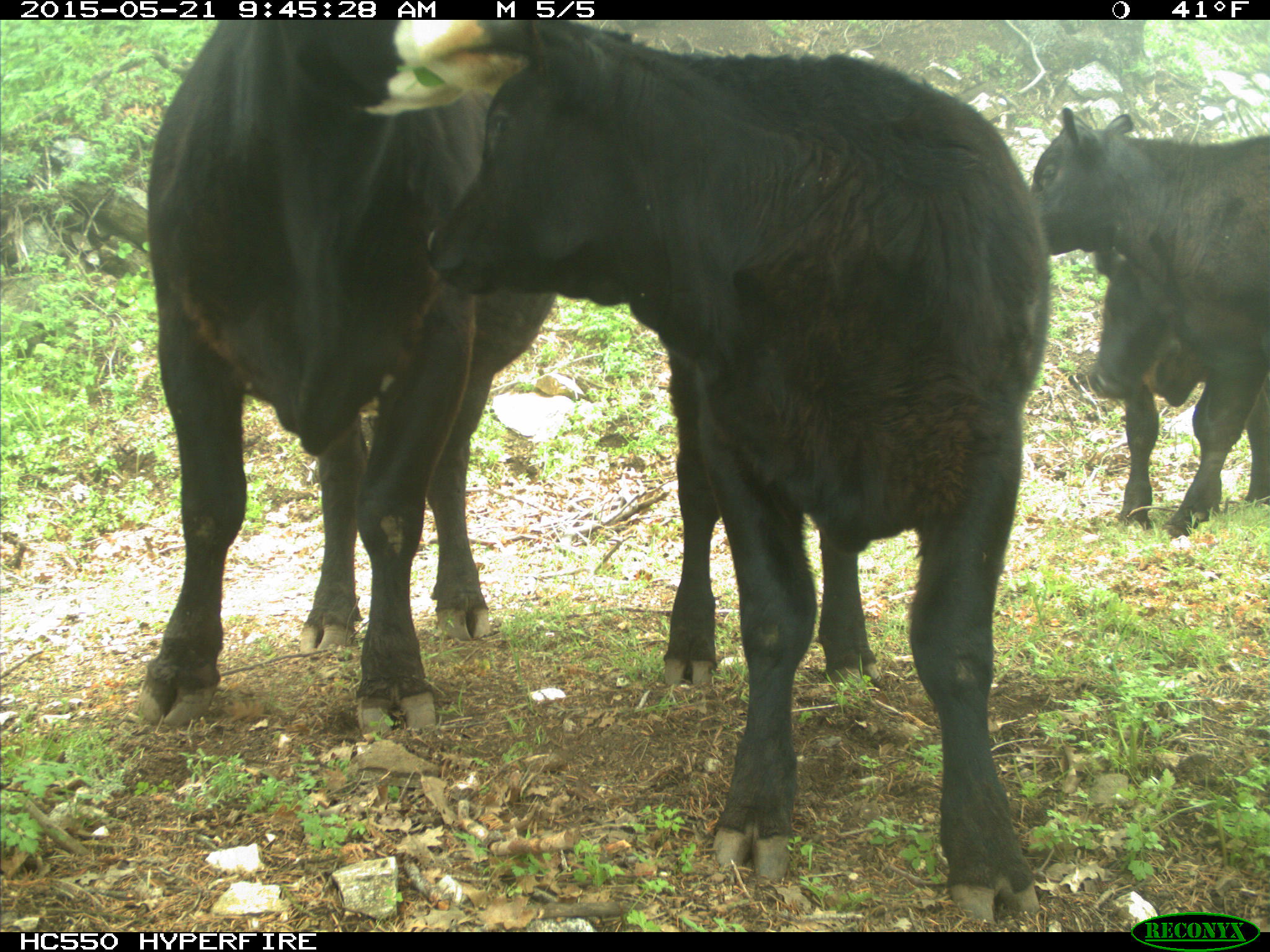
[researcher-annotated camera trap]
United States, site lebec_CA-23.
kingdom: Animalia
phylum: Chordata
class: Mammalia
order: Artiodactyla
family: Bovidae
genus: Bos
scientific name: Bos taurus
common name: domestic cow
Bos taurus (domestic cow).